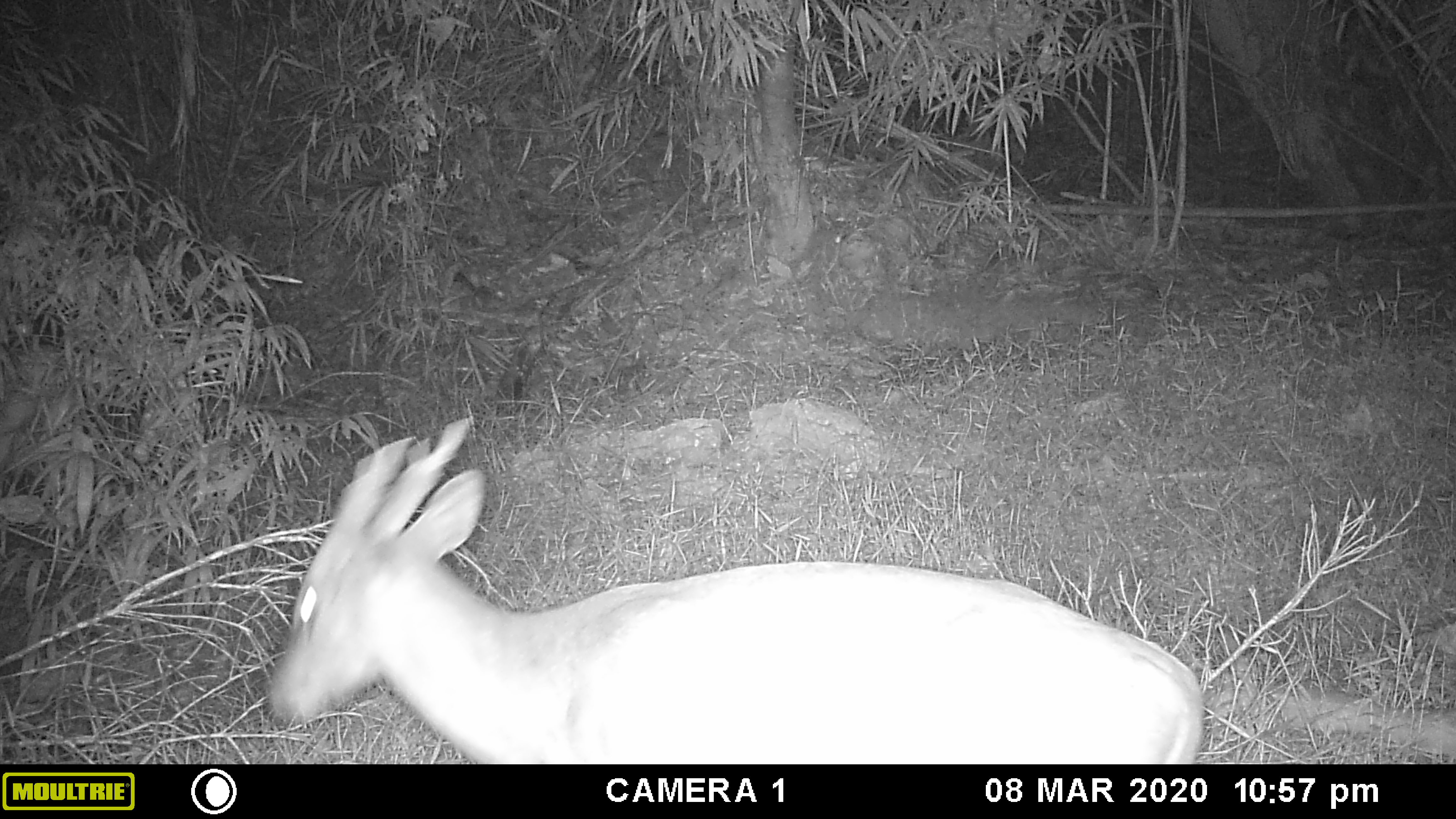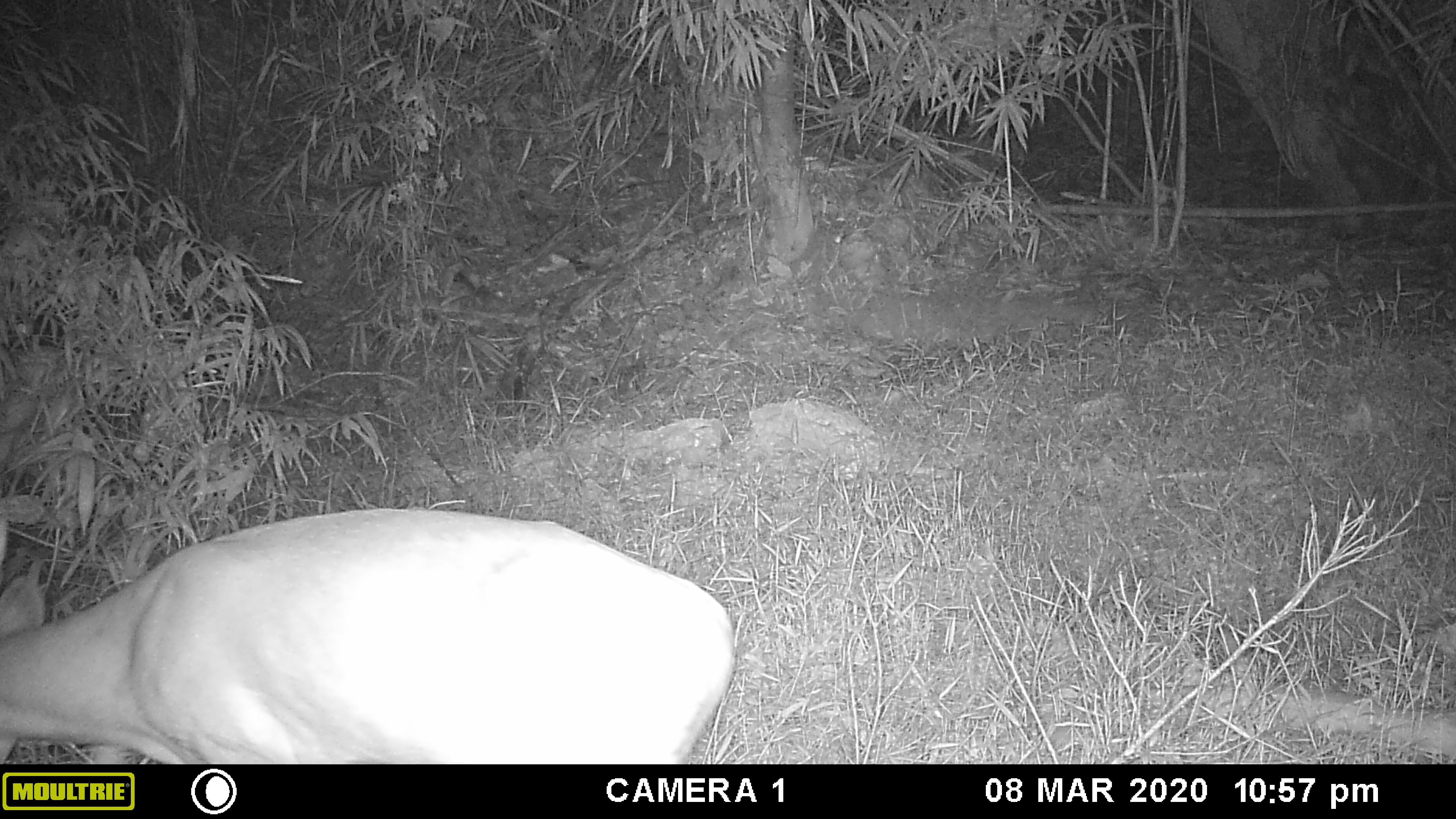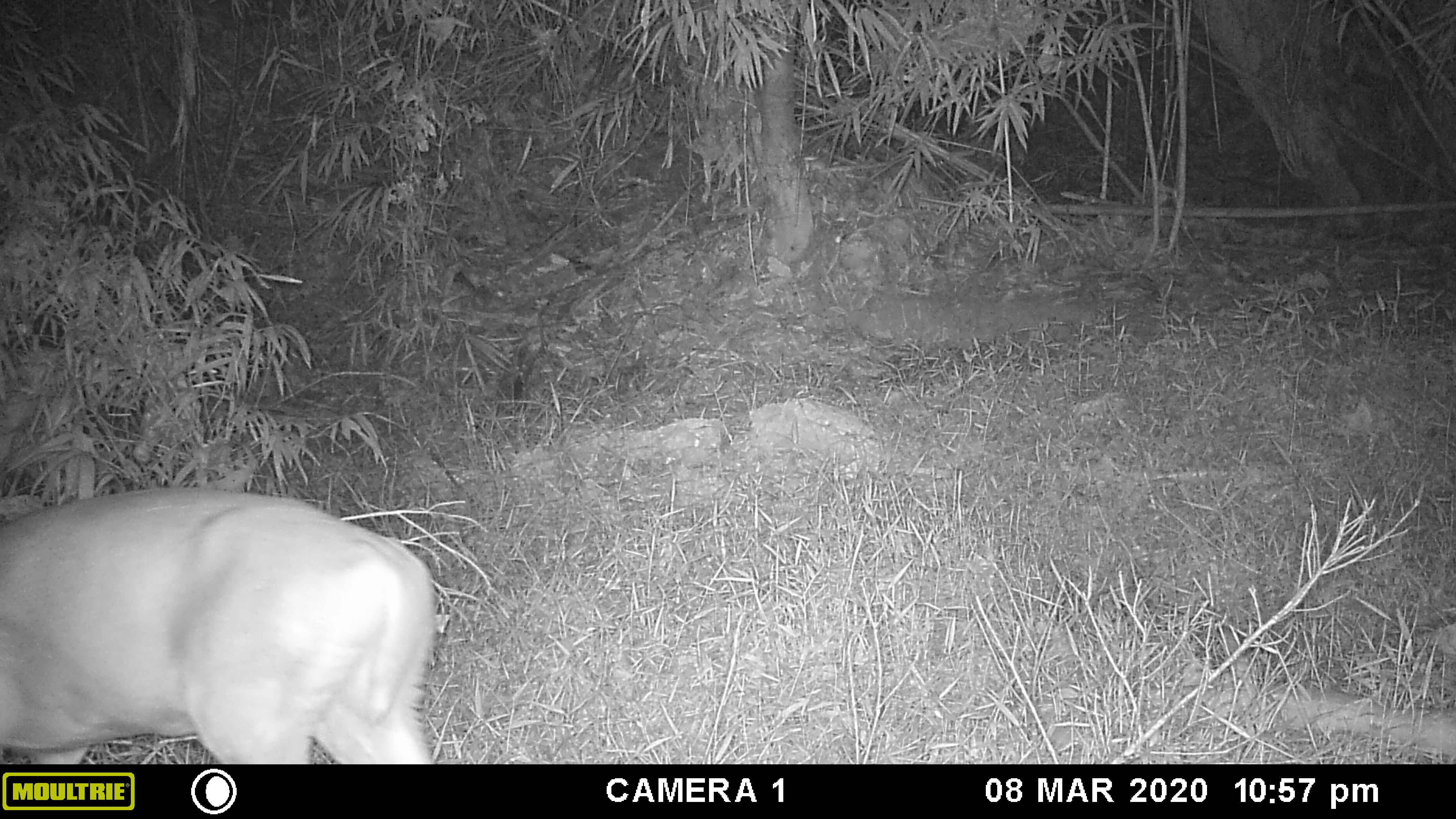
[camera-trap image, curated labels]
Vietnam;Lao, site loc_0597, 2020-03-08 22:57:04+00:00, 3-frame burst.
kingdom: Animalia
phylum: Chordata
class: Mammalia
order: Artiodactyla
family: Cervidae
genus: Muntiacus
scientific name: Muntiacus muntjak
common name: red muntjac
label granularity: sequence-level